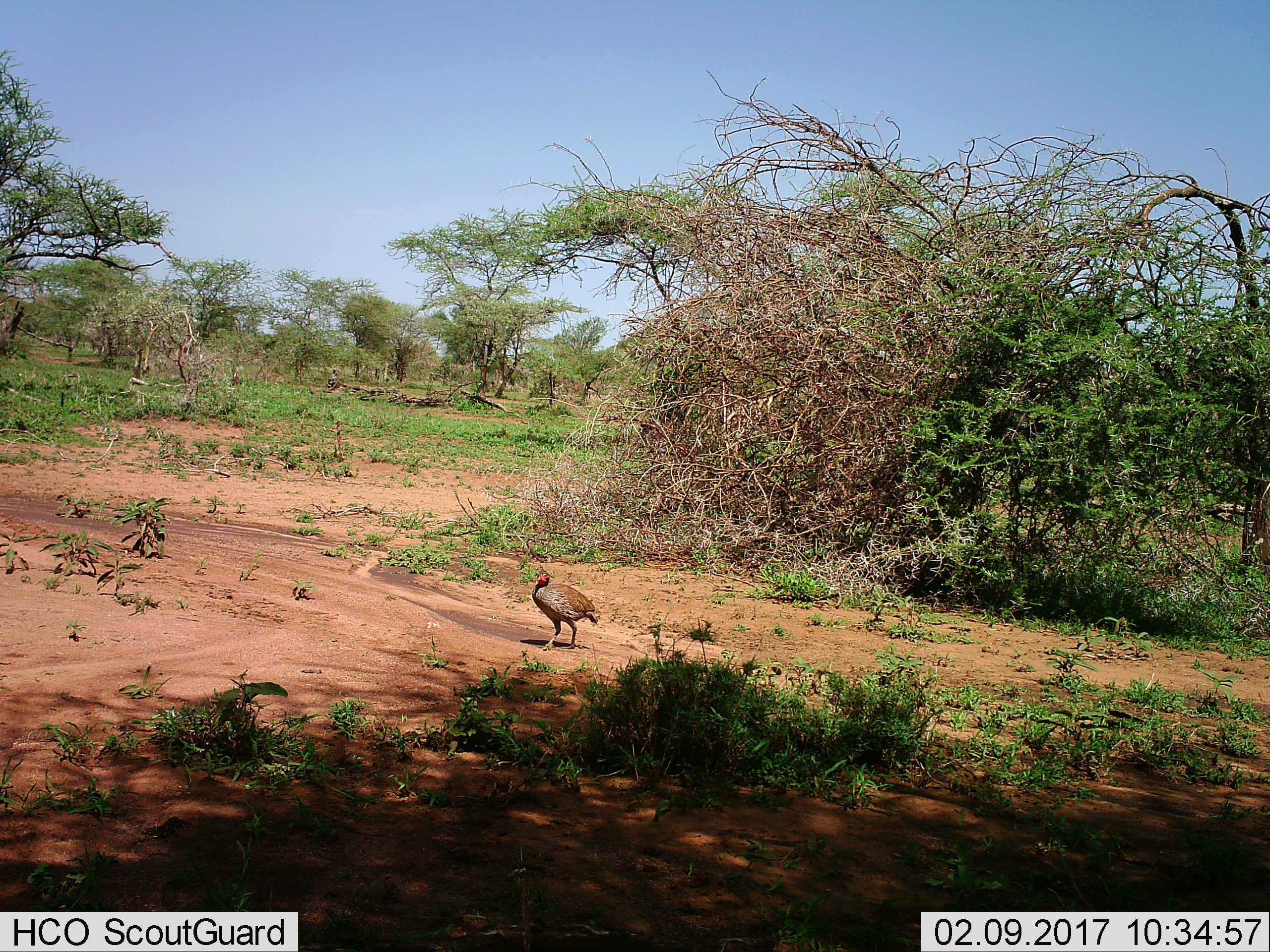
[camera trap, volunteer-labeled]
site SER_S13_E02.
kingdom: Animalia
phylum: Chordata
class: Aves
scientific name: Aves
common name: bird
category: birdother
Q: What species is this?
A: Birdother (bird) (Aves).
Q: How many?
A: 1.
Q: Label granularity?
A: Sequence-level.